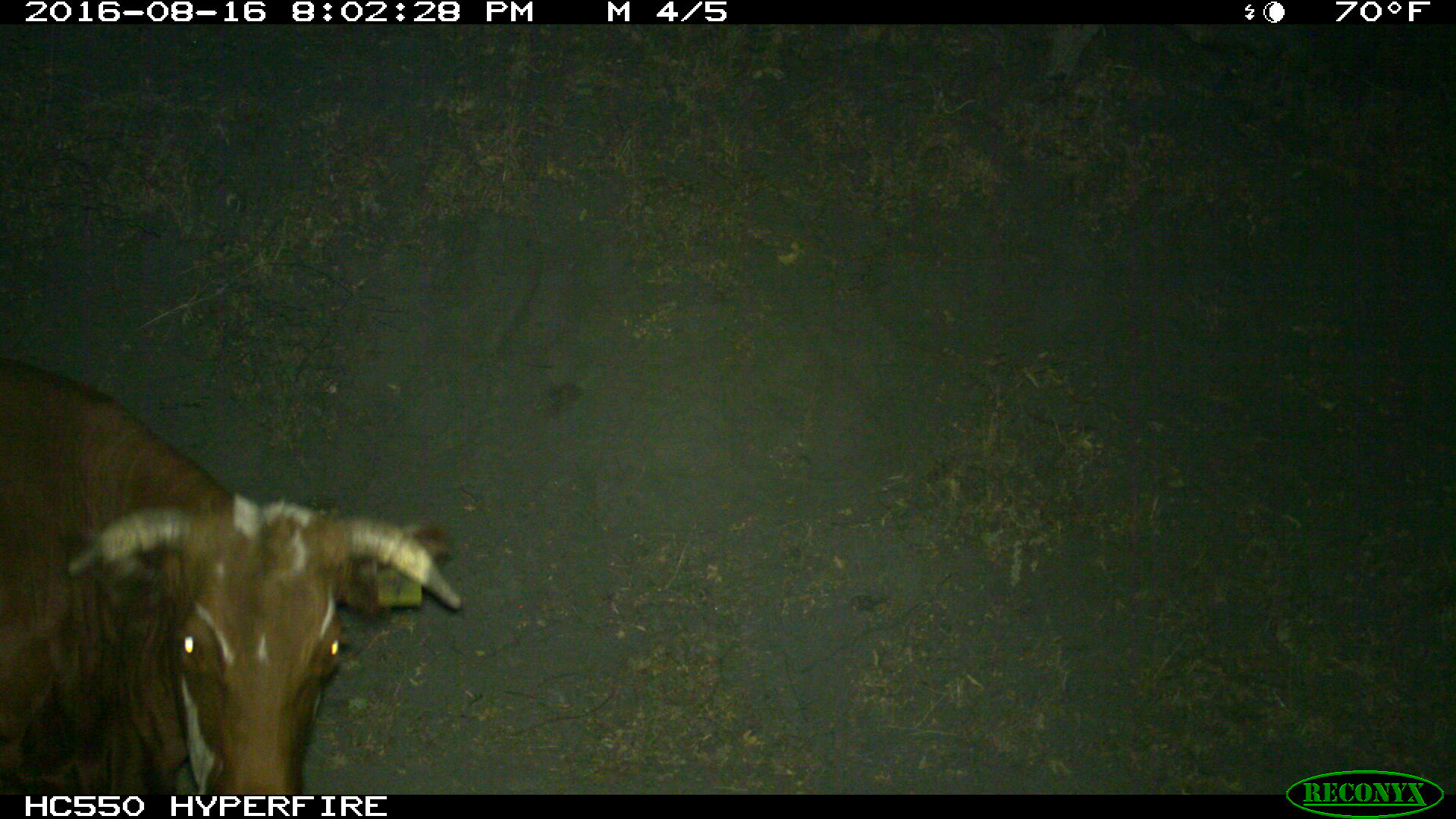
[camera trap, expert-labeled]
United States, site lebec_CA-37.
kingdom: Animalia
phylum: Chordata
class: Mammalia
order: Artiodactyla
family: Bovidae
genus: Bos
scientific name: Bos taurus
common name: domestic cow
Bos taurus (domestic cow).